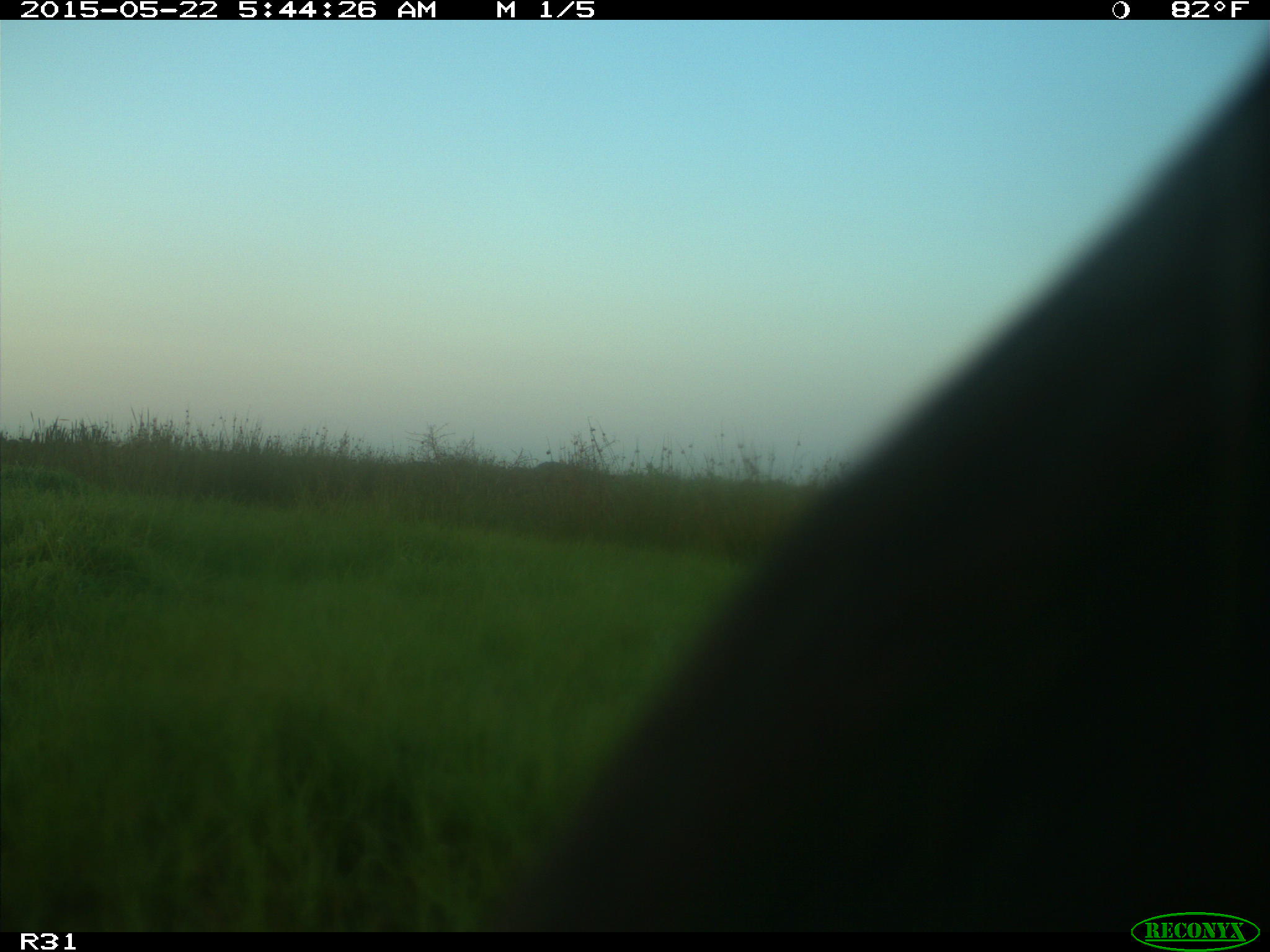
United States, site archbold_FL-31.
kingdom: Animalia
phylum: Chordata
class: Mammalia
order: Artiodactyla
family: Bovidae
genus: Bos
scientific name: Bos taurus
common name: domestic cow